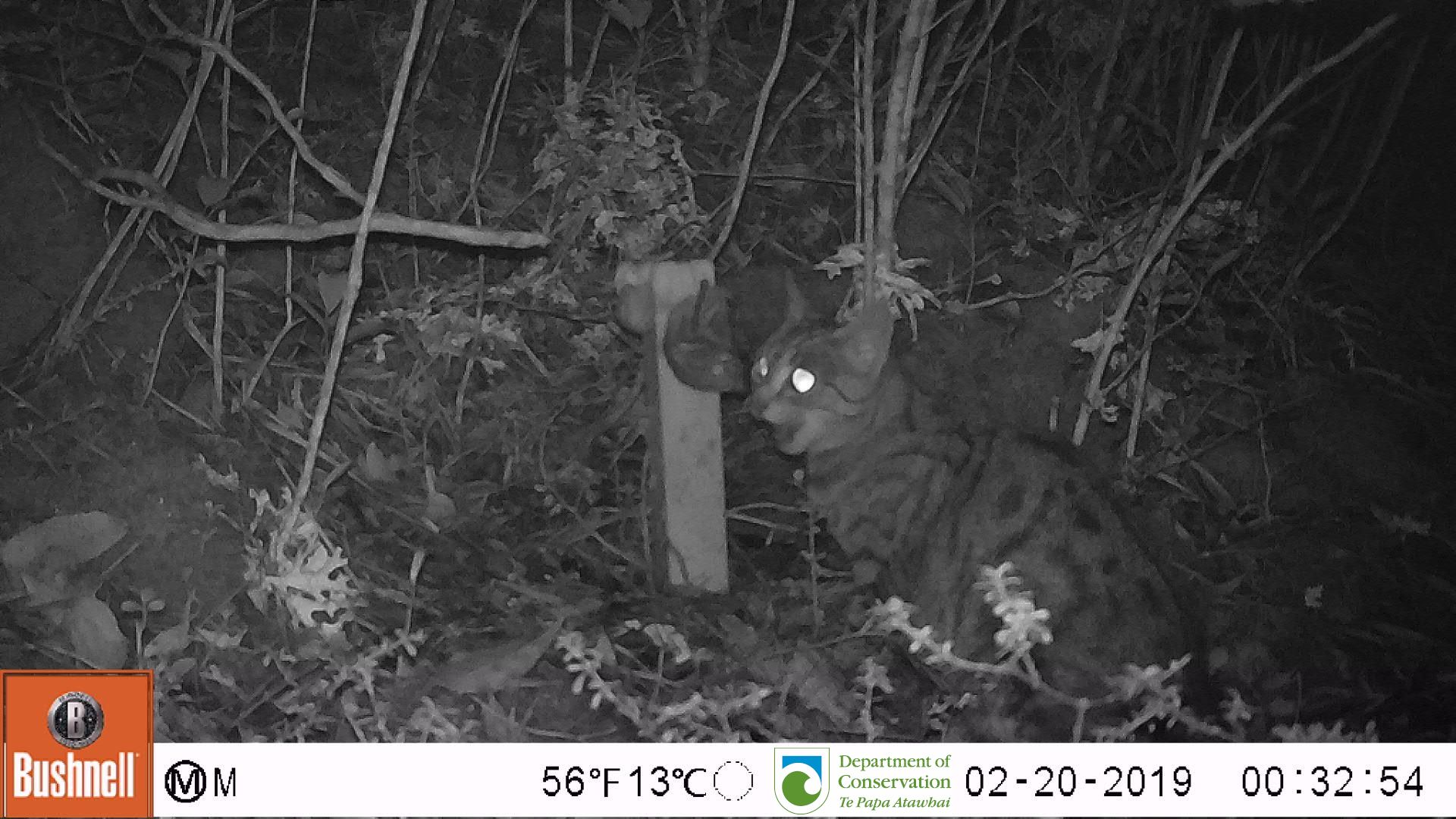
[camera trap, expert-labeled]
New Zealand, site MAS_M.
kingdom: Animalia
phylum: Chordata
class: Mammalia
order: Carnivora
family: Felidae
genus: Felis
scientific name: Felis catus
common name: domestic cat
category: cat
Cat (domestic cat) (Felis catus).